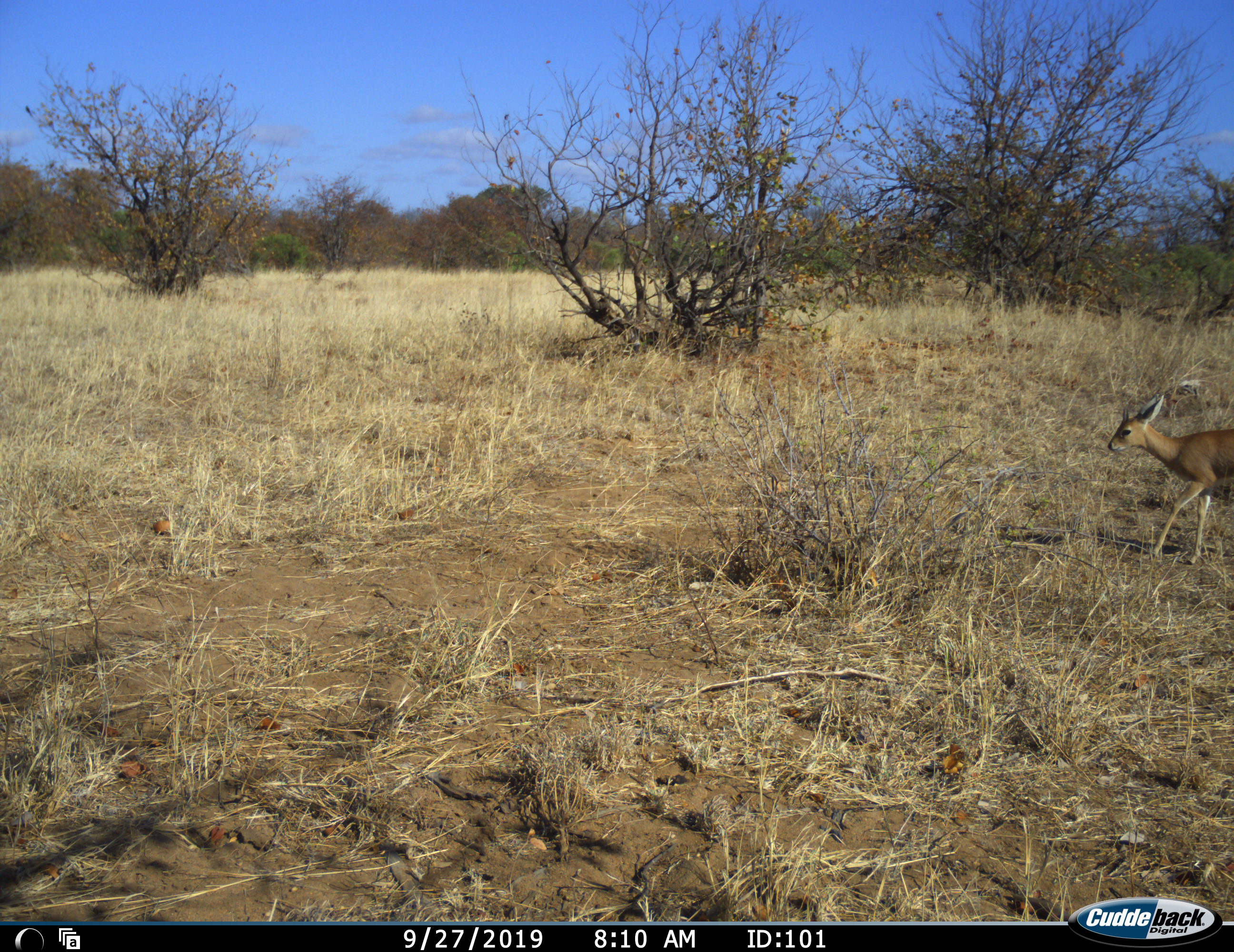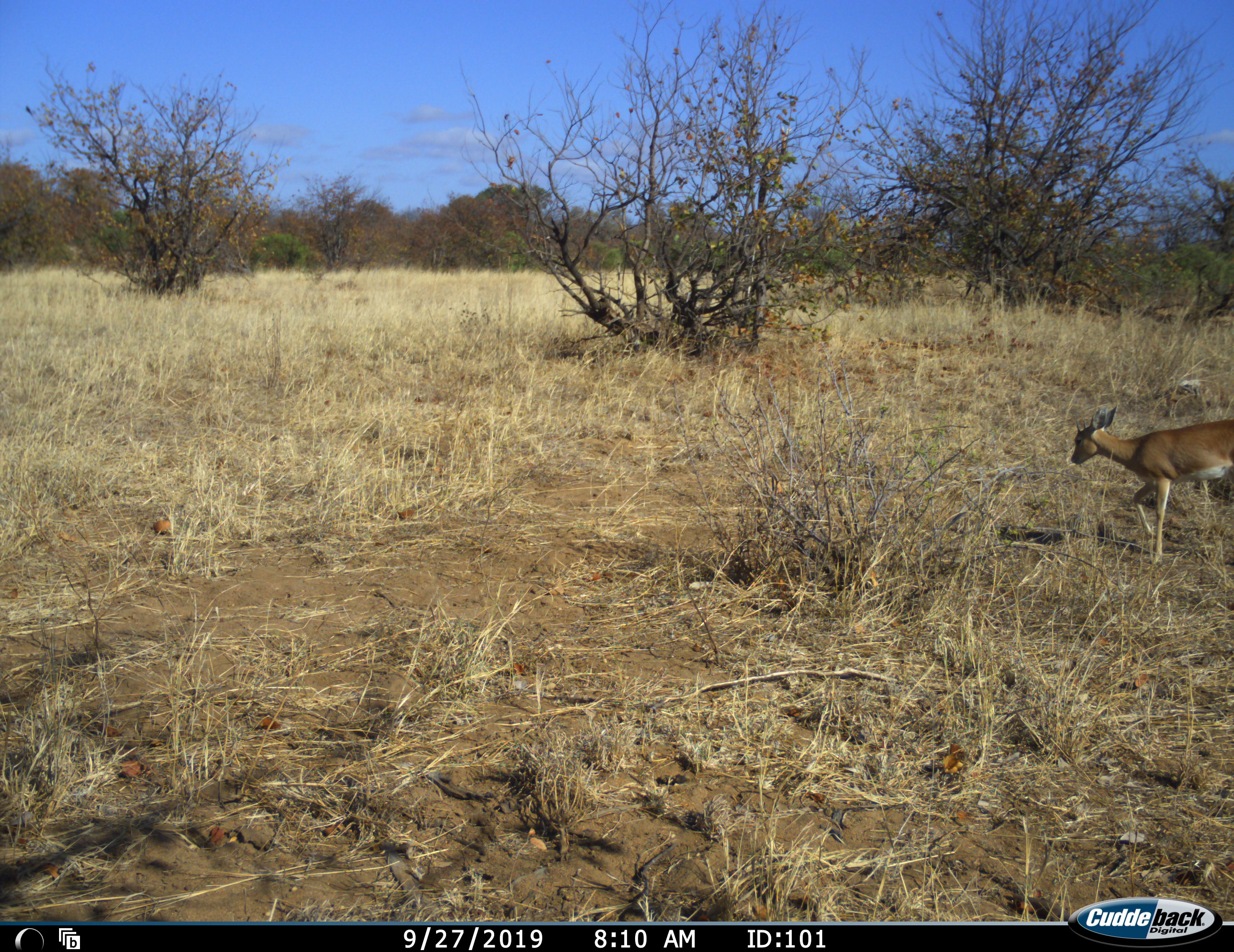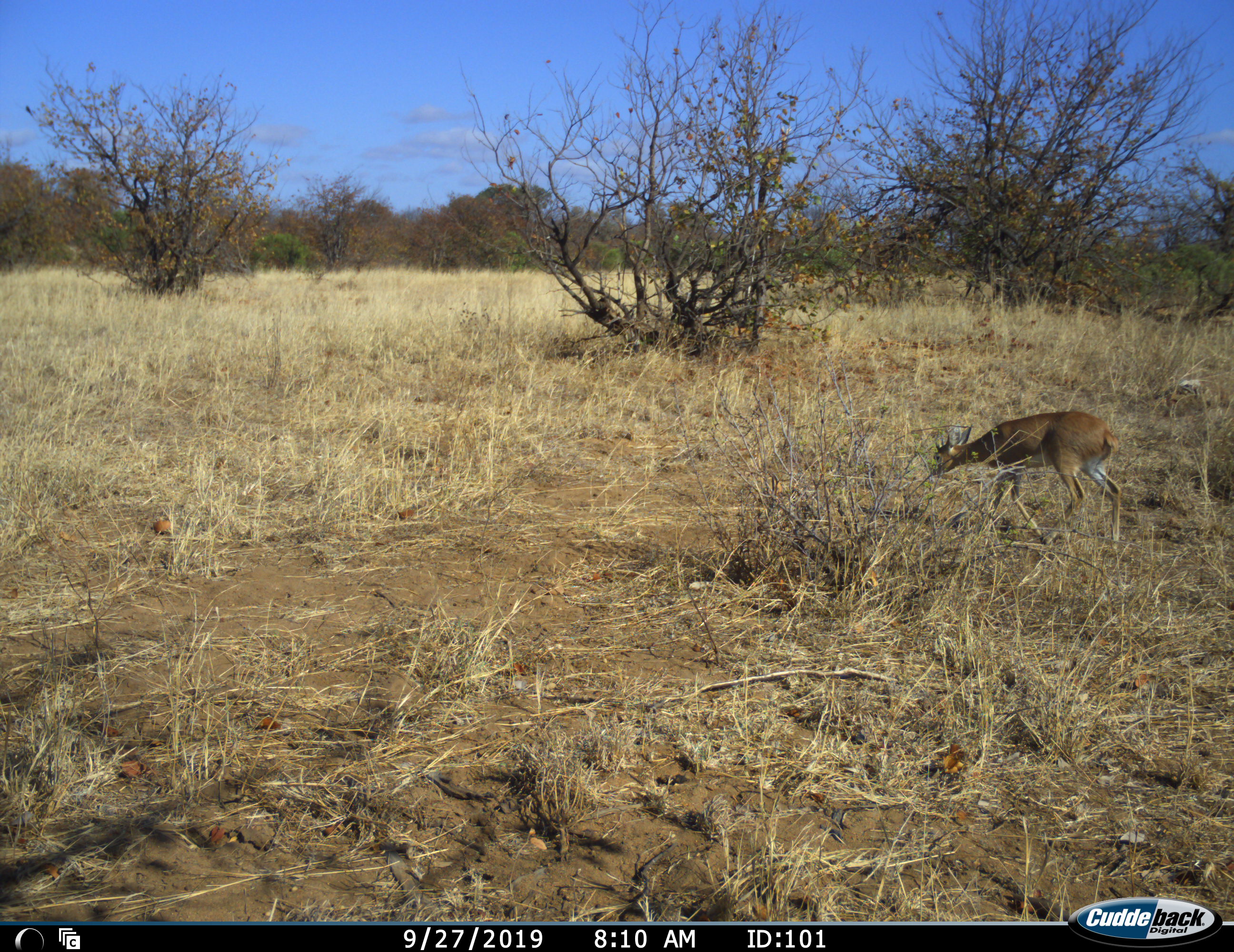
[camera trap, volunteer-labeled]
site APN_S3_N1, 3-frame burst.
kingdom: Animalia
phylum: Chordata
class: Mammalia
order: Artiodactyla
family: Bovidae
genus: Raphicerus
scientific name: Raphicerus campestris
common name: steenbok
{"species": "steenbok (Raphicerus campestris)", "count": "1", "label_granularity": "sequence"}